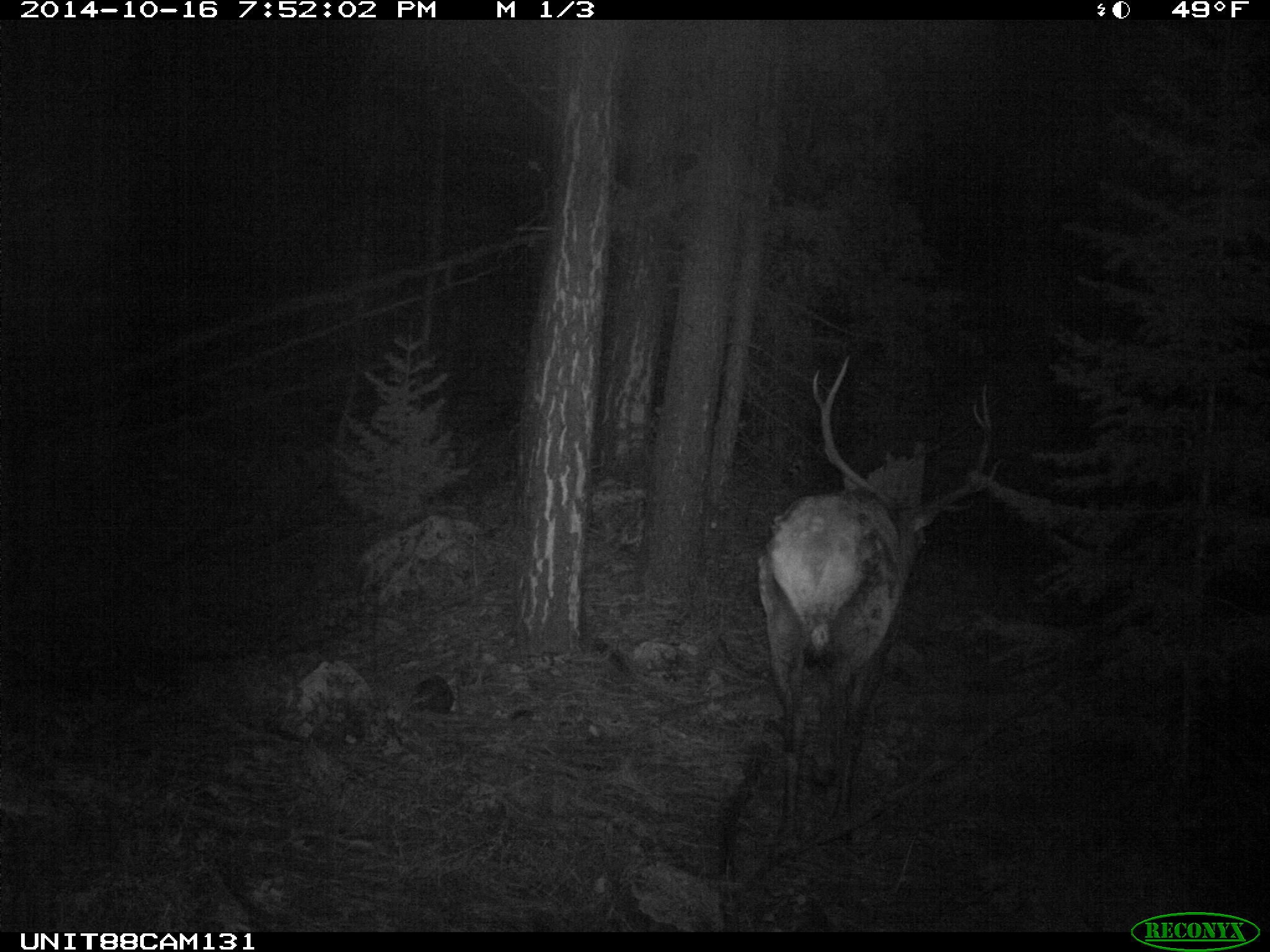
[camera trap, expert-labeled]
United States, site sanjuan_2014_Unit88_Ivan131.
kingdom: Animalia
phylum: Chordata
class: Mammalia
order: Artiodactyla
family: Cervidae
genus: Cervus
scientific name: Cervus elaphus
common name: red deer